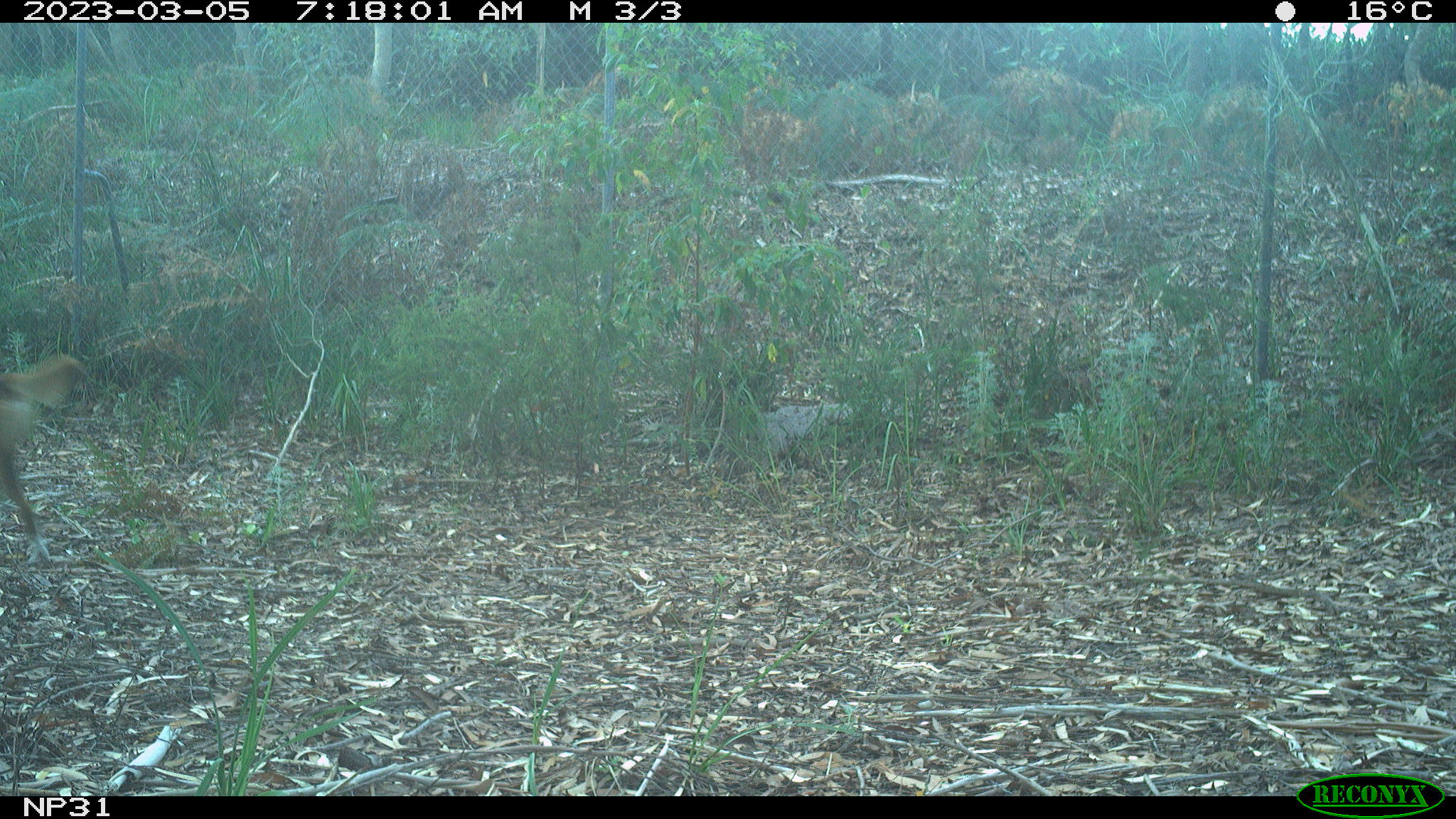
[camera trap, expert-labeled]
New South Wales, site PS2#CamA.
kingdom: Animalia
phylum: Chordata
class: Mammalia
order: Carnivora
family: Canidae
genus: Canis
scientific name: Canis familiaris dingo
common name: dingo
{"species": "dingo (Canis familiaris dingo)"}